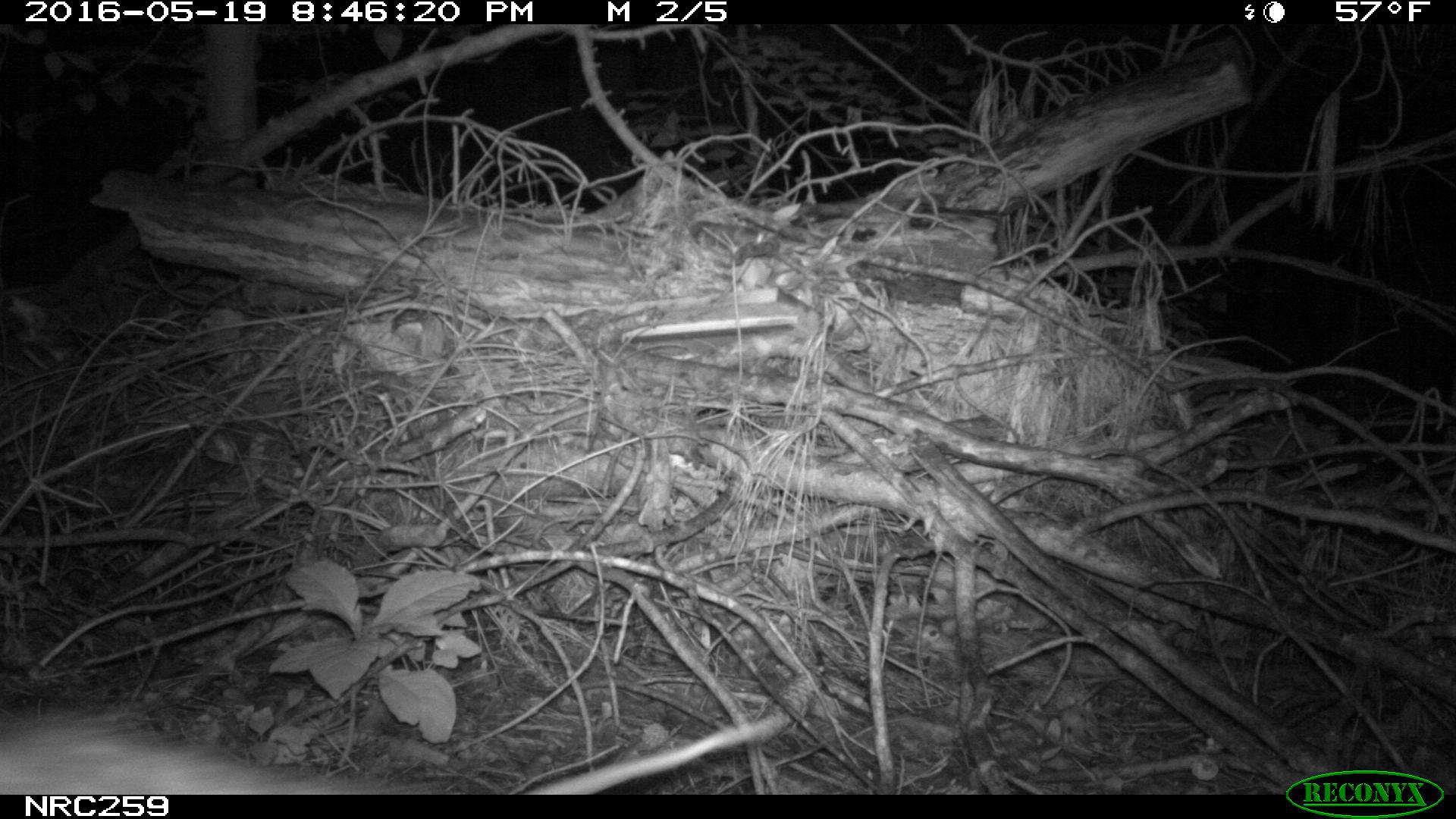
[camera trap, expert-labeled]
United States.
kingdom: Animalia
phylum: Chordata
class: Mammalia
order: Didelphimorphia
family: Didelphidae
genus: Didelphis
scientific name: Didelphis virginiana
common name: virginia opossum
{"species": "Virginia Opossum (Didelphis virginiana)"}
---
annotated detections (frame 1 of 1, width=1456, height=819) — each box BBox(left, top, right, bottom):
Virginia Opossum: BBox(0, 693, 801, 803)